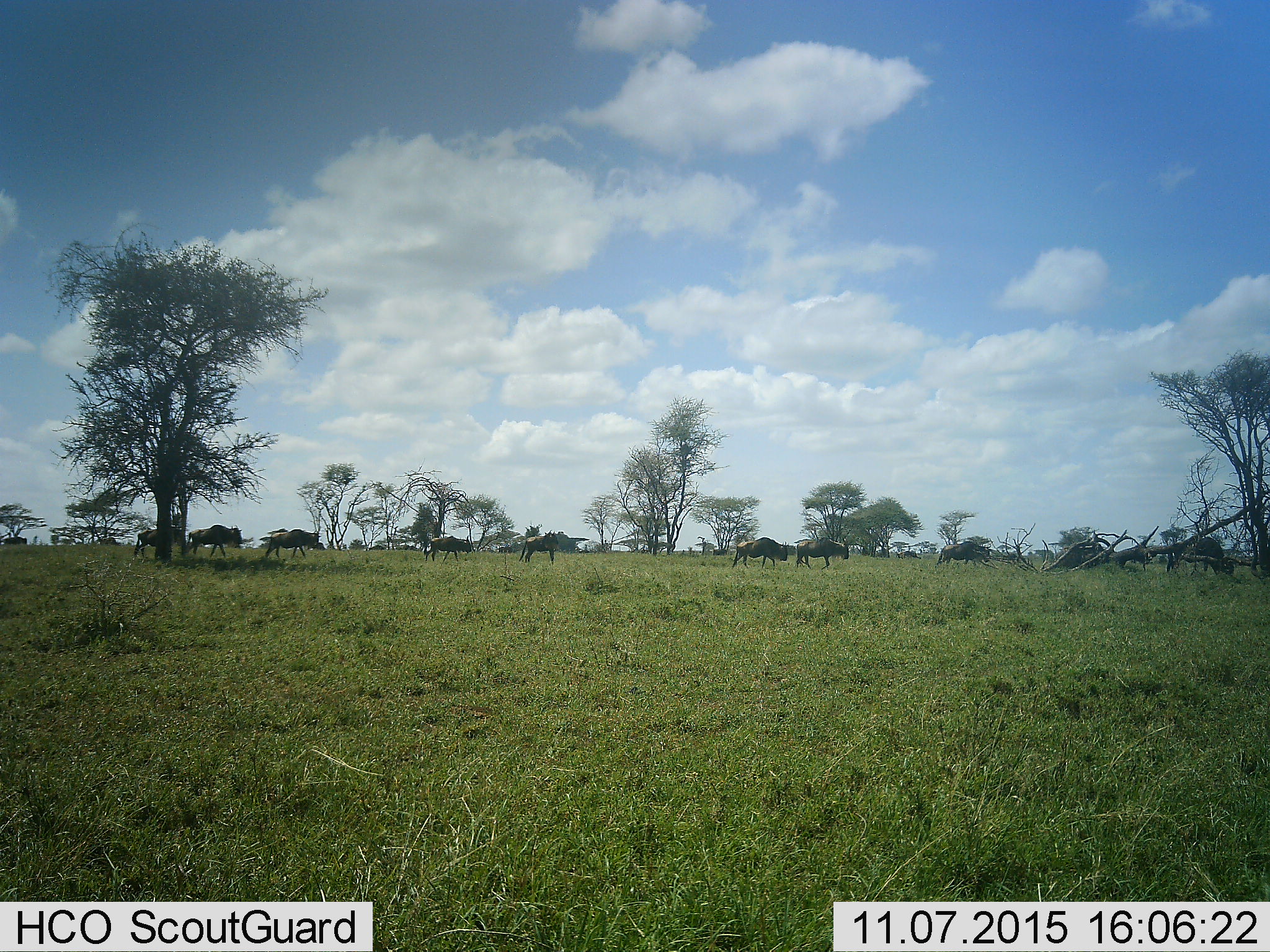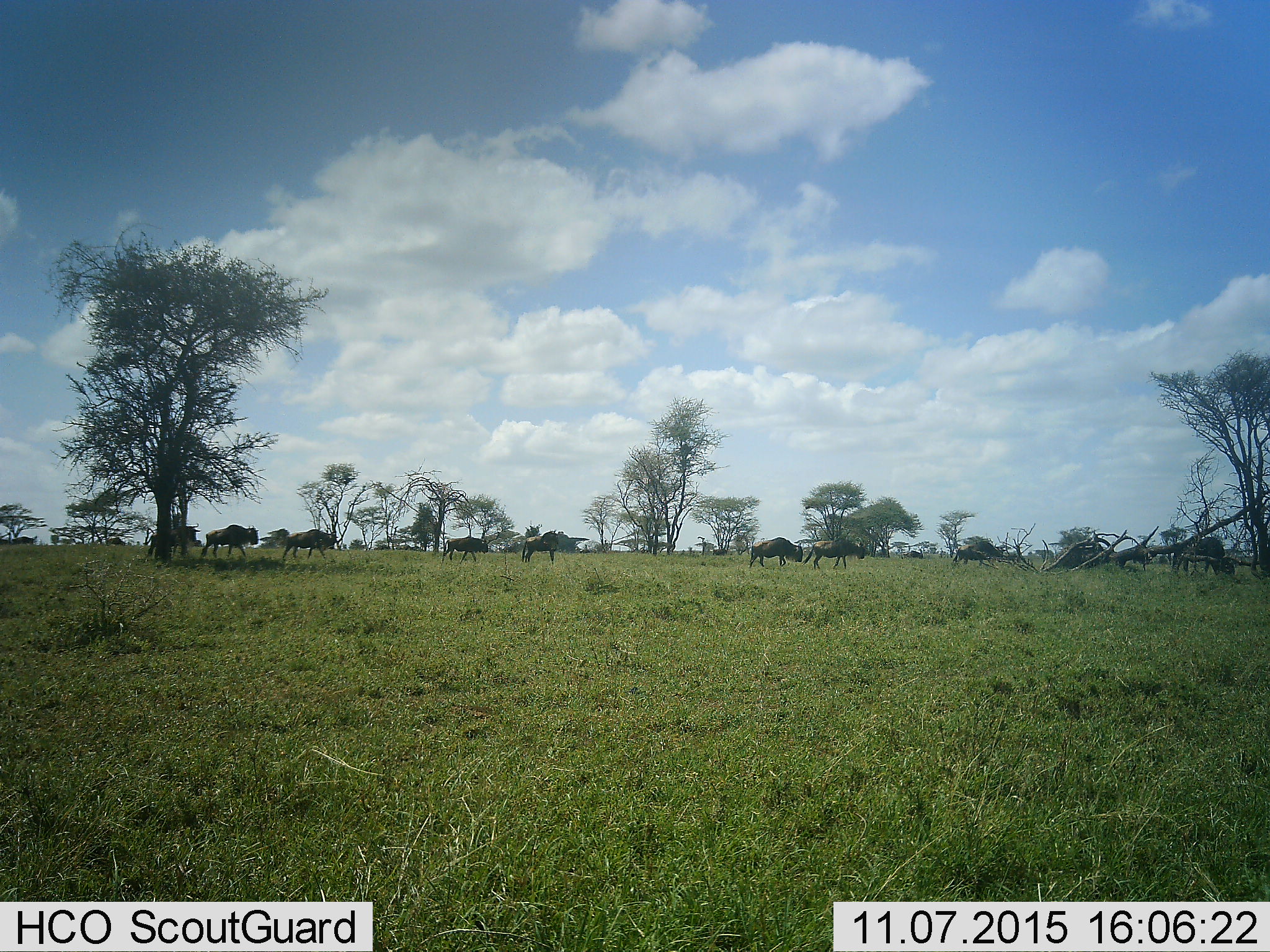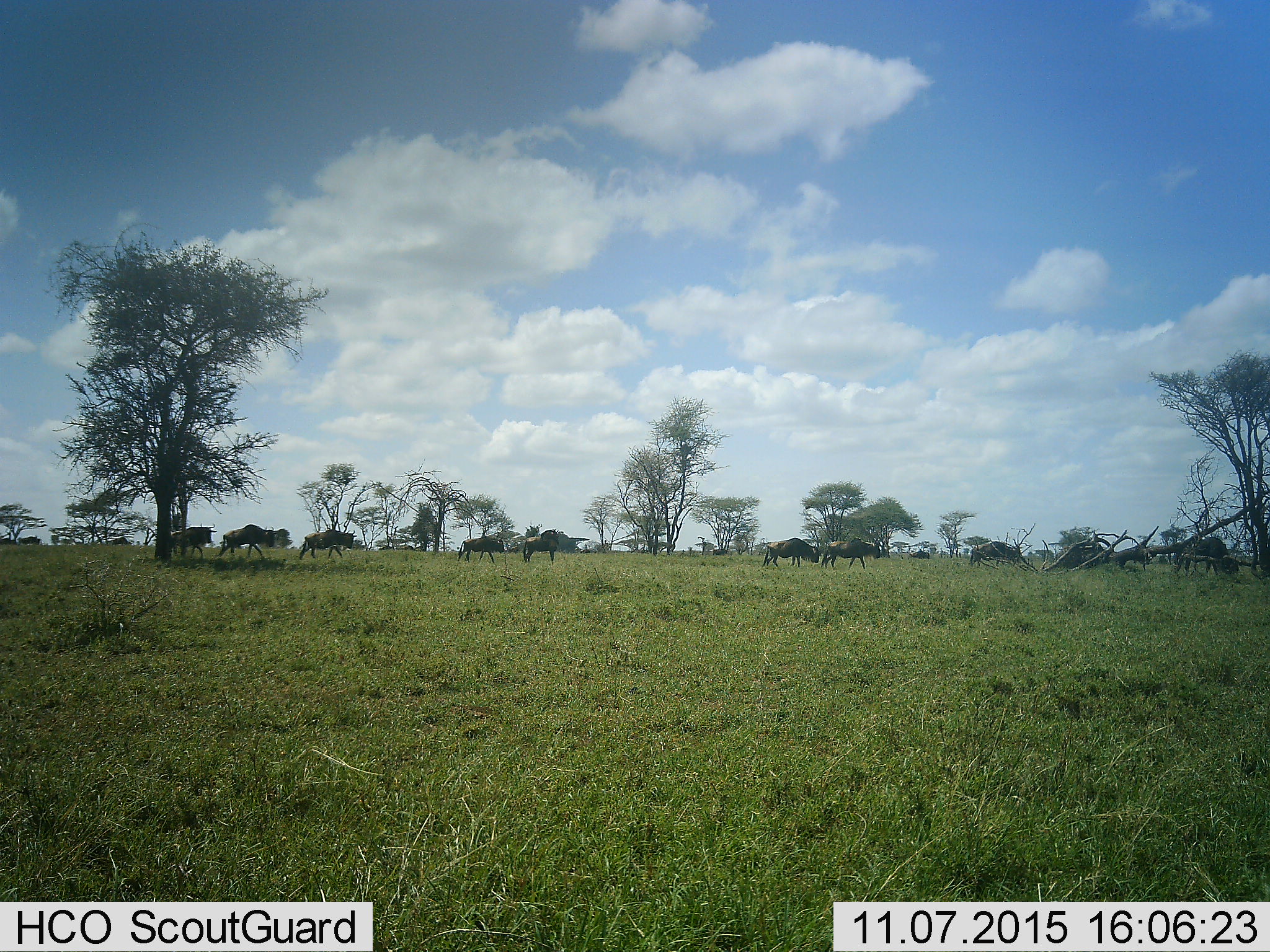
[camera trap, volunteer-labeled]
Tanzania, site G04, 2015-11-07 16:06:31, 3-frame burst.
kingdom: Animalia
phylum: Chordata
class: Mammalia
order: Artiodactyla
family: Bovidae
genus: Connochaetes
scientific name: Connochaetes taurinus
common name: blue wildebeest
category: wildebeest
Wildebeest (blue wildebeest) (Connochaetes taurinus), count 11-50. Behavior (volunteer vote fractions): standing 17%, resting 0%, moving 100%, interacting 0%. Young present (vote fraction): 8%. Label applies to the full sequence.